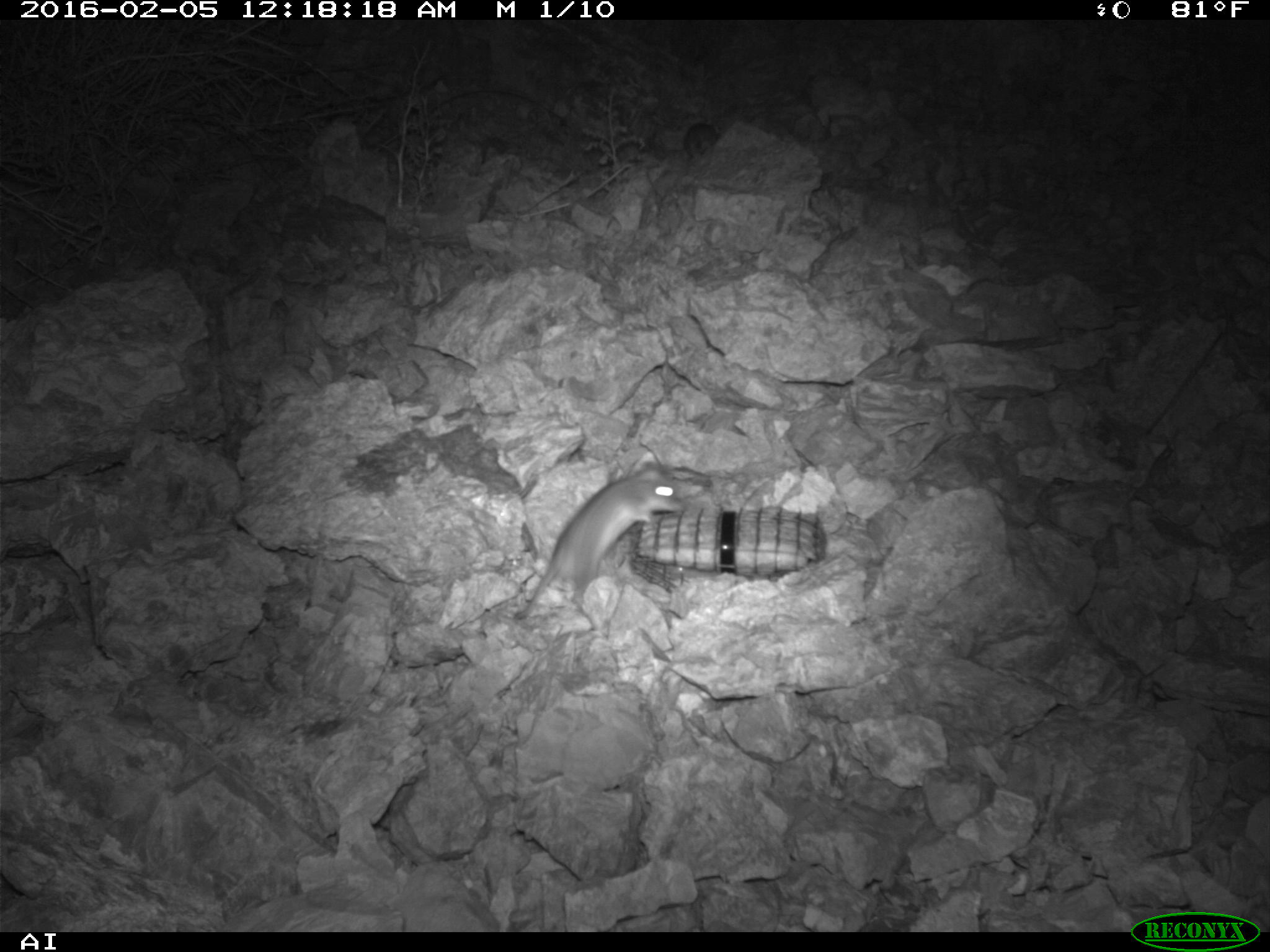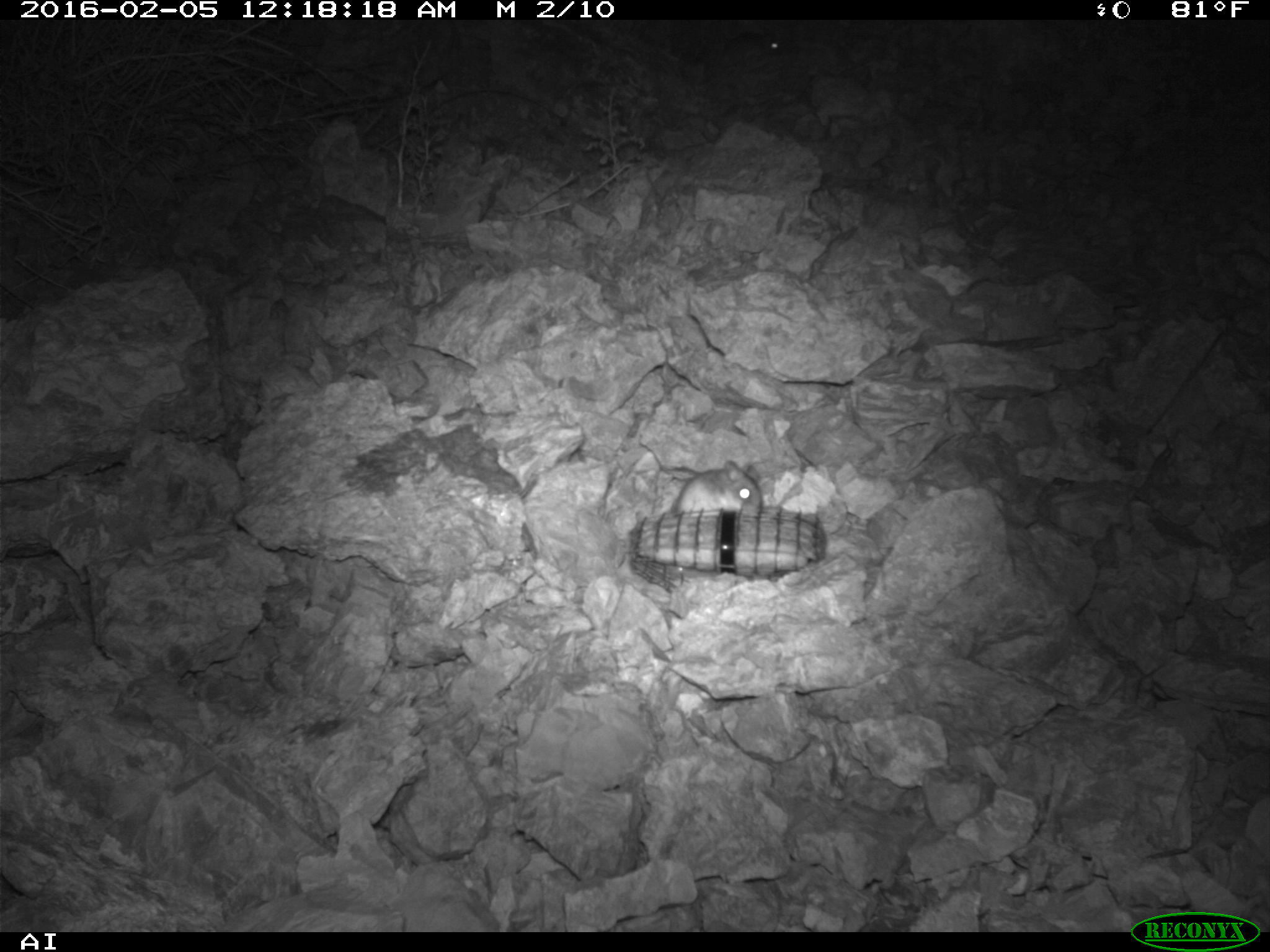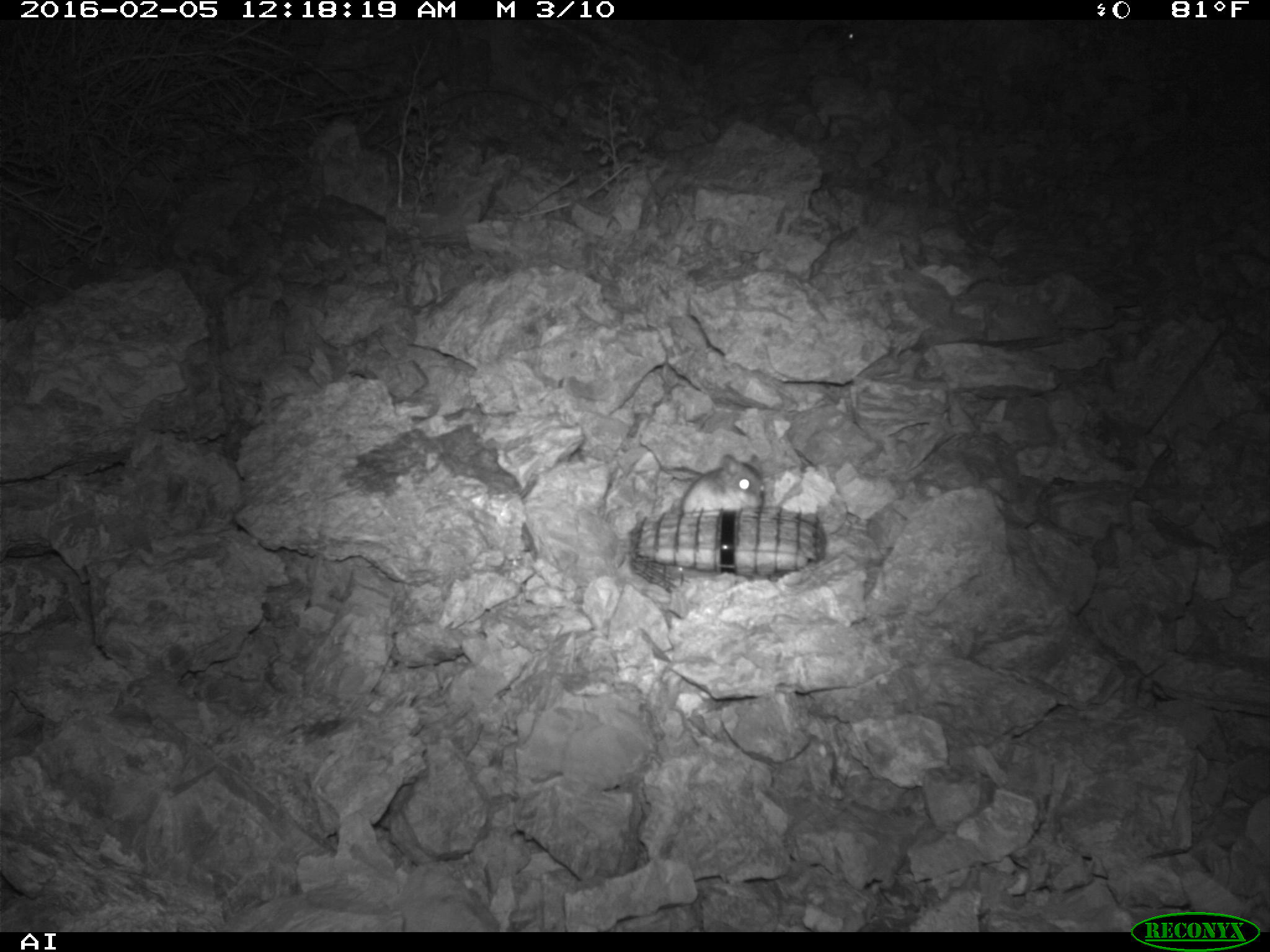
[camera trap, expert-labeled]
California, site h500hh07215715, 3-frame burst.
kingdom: Animalia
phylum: Chordata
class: Mammalia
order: Rodentia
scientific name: Rodentia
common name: rodent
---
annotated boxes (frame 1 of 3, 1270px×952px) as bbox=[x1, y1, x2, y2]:
rodent: bbox=[512, 461, 683, 624]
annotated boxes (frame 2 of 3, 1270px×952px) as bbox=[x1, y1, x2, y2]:
rodent: bbox=[668, 461, 763, 516]; bbox=[716, 31, 779, 66]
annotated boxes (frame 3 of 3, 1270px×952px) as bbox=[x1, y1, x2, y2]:
rodent: bbox=[681, 452, 766, 515]; bbox=[757, 20, 863, 51]